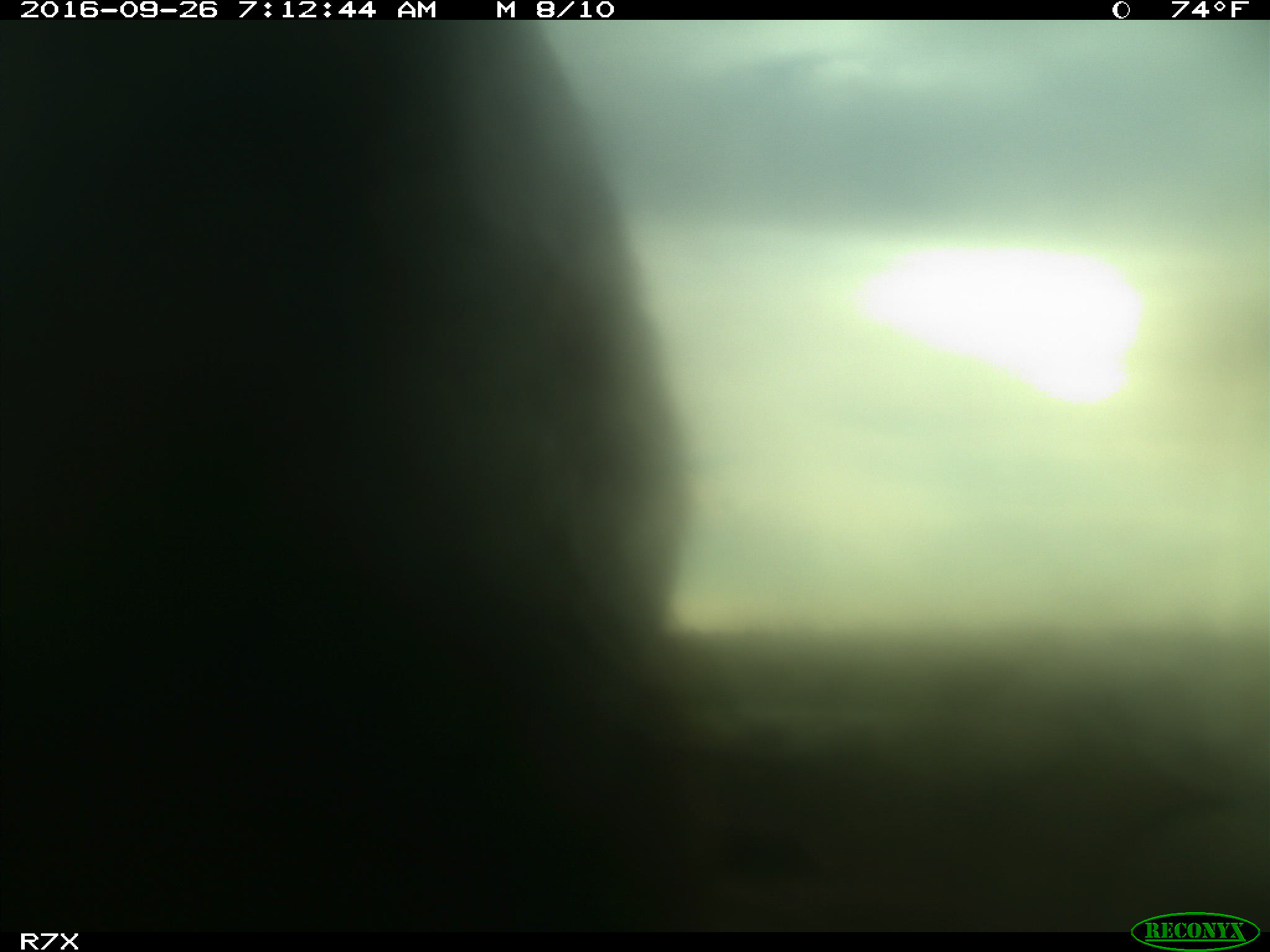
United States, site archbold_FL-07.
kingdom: Animalia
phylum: Chordata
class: Mammalia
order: Artiodactyla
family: Bovidae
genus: Bos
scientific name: Bos taurus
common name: domestic cow